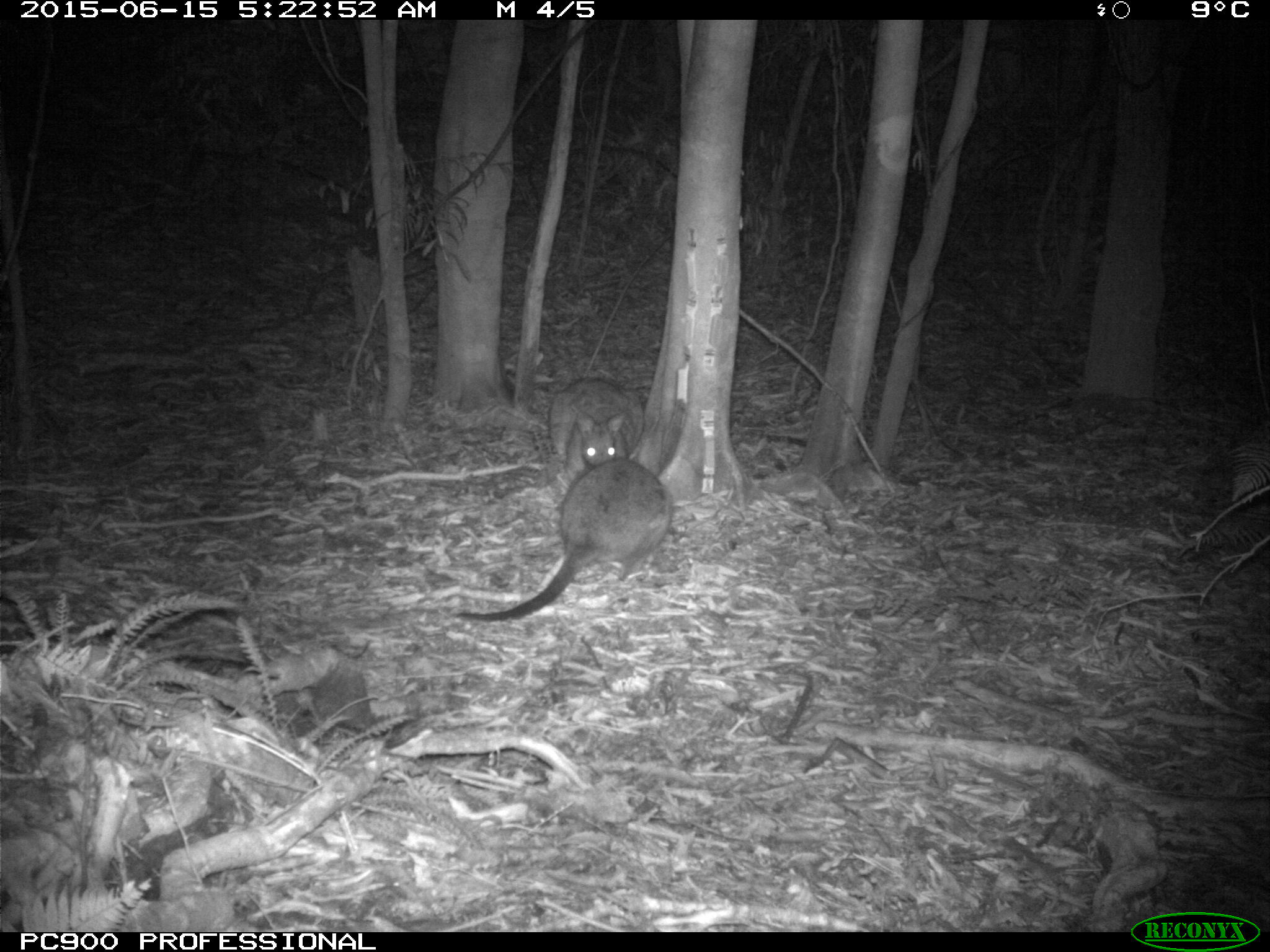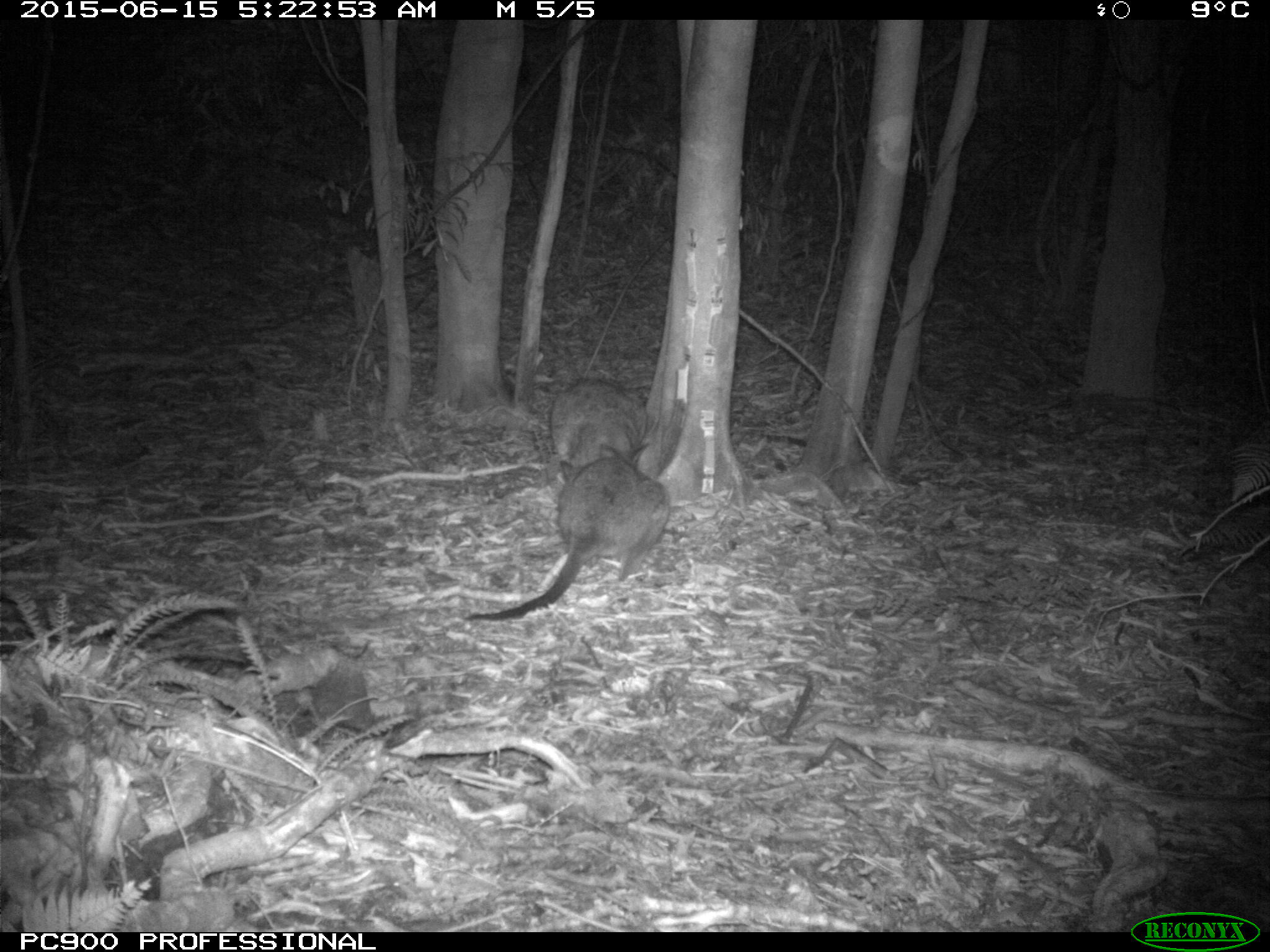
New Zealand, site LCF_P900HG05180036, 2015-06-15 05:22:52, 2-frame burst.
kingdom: Animalia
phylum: Chordata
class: Mammalia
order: Diprotodontia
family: Macropodidae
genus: Notamacropus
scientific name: Notamacropus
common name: wallaby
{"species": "wallaby (Notamacropus)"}